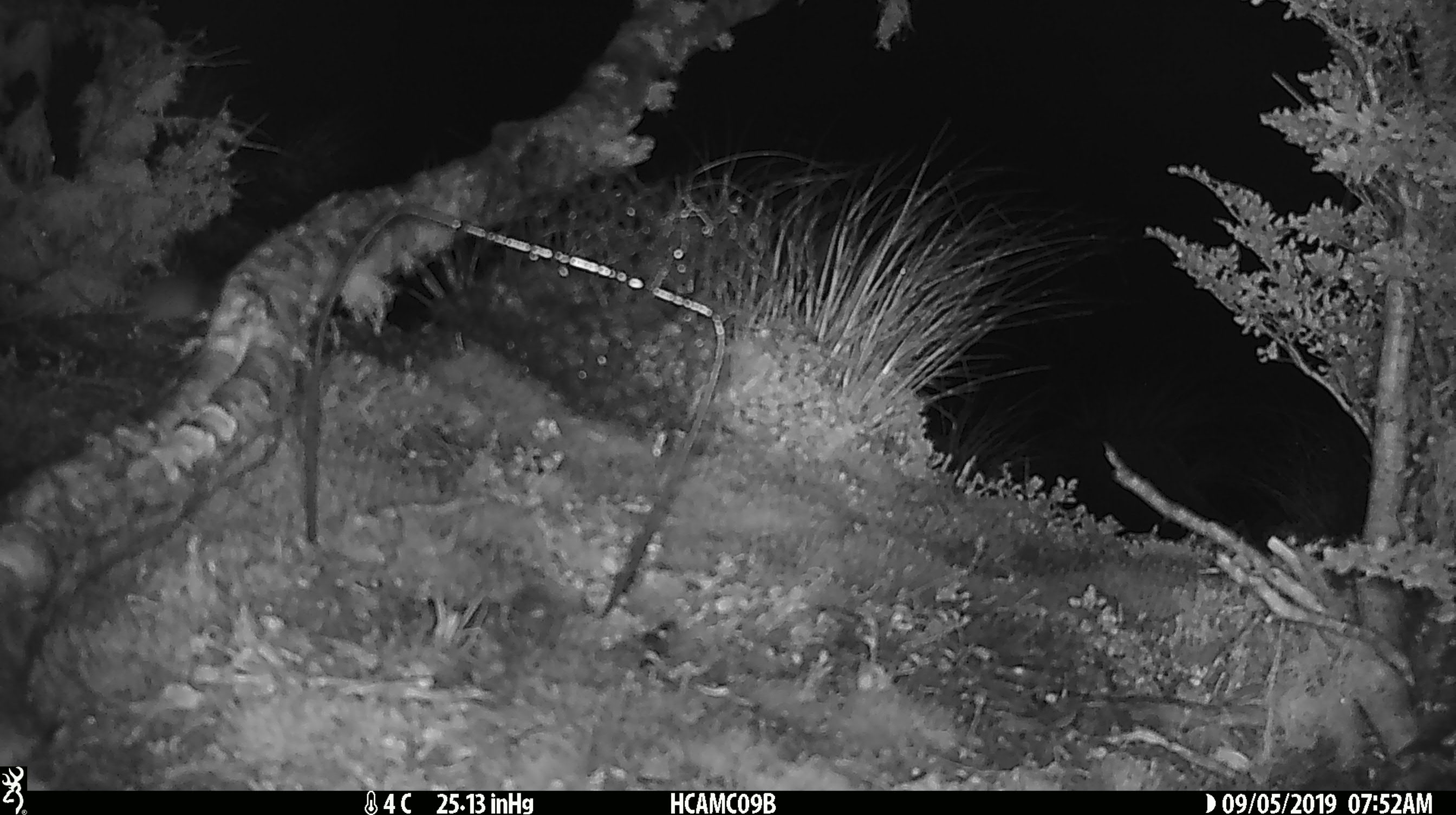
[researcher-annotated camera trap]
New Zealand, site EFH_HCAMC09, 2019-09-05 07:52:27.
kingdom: Animalia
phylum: Chordata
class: Mammalia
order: Rodentia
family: Muridae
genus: Mus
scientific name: Mus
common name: mouse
Mouse (Mus).